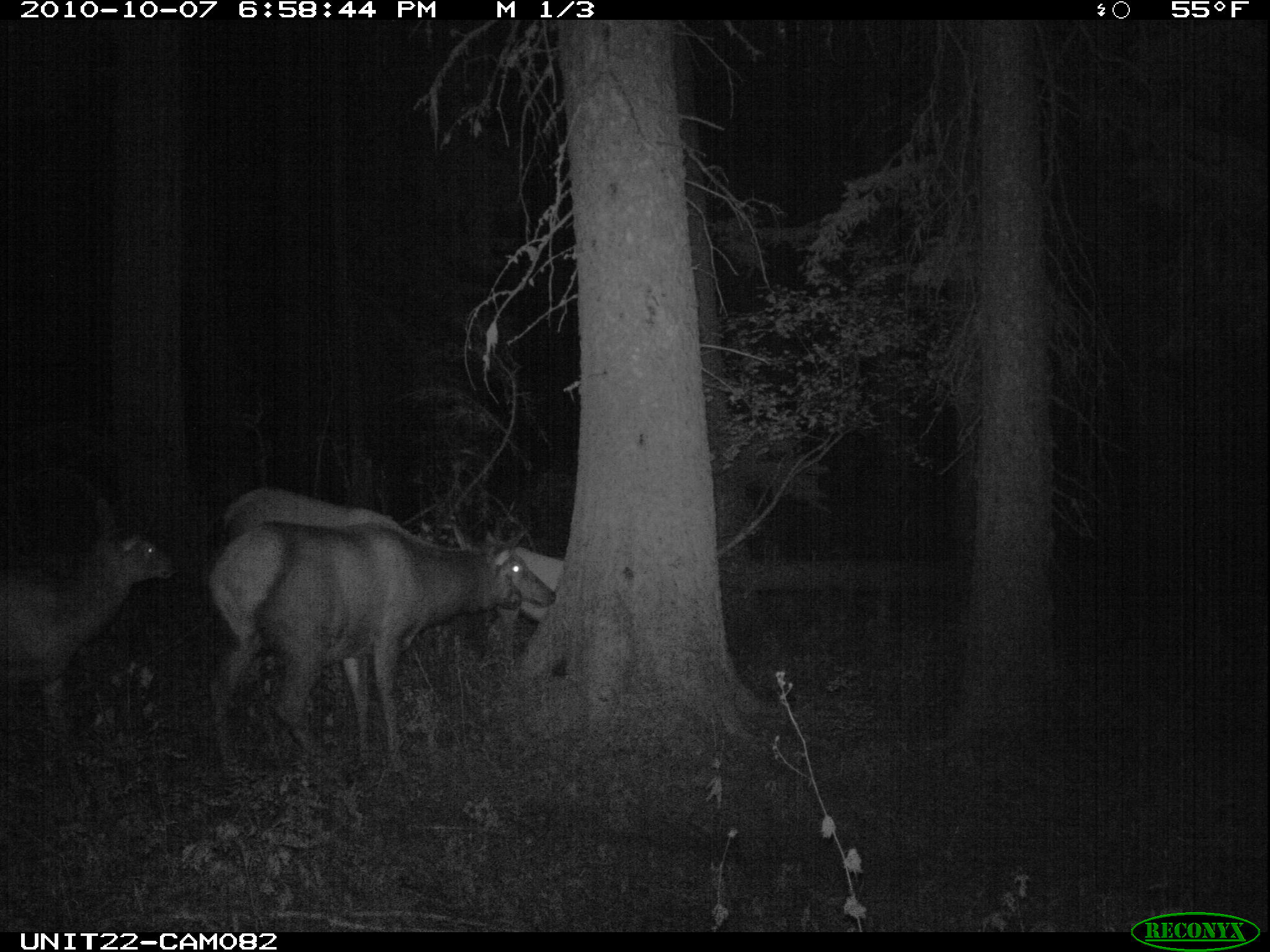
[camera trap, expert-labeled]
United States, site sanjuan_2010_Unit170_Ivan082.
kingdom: Animalia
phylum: Chordata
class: Mammalia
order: Artiodactyla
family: Cervidae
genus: Cervus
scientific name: Cervus elaphus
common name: red deer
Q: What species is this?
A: Cervus elaphus (red deer).